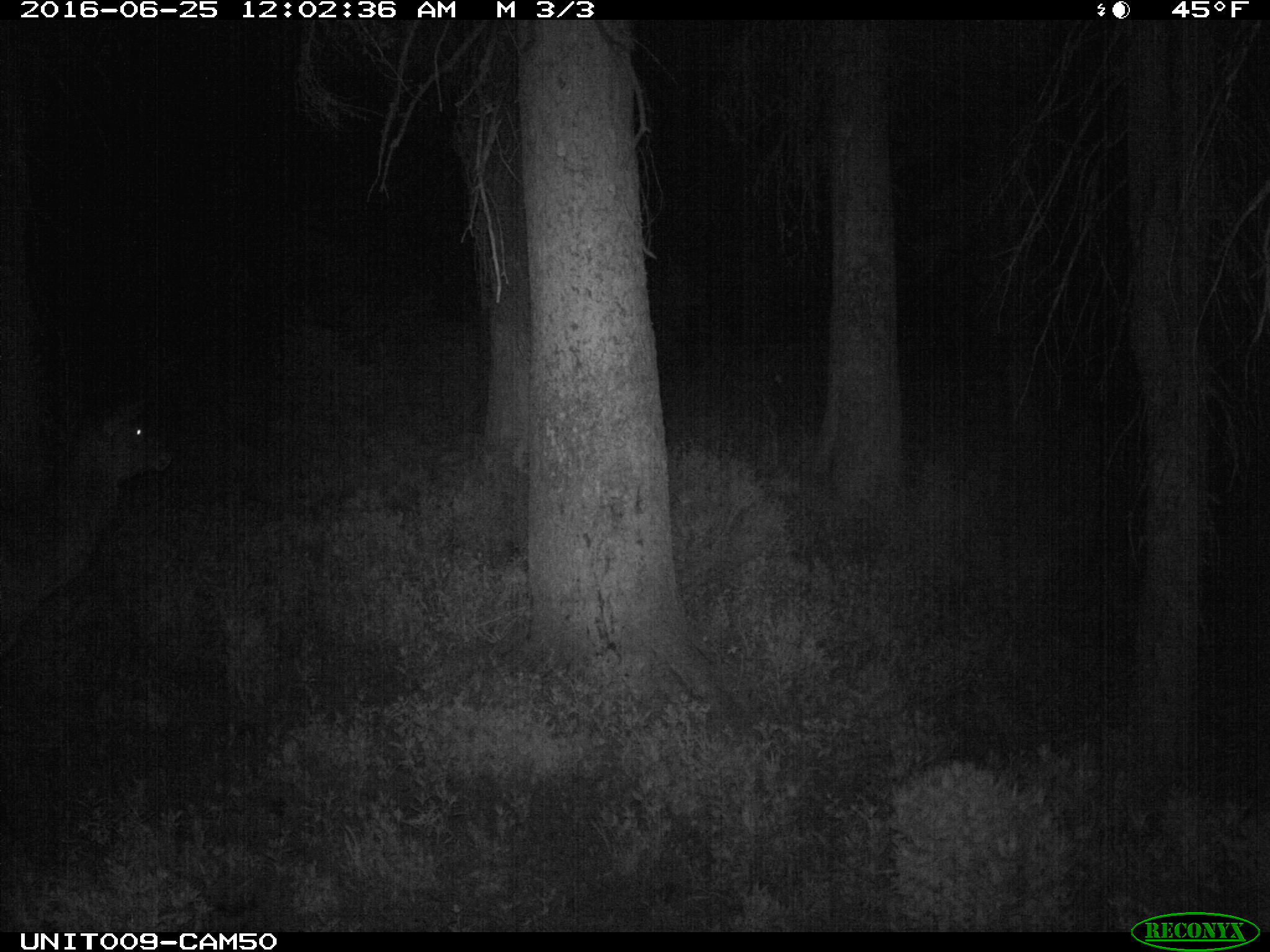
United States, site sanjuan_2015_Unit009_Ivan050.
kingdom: Animalia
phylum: Chordata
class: Mammalia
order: Artiodactyla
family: Cervidae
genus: Cervus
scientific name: Cervus elaphus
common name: red deer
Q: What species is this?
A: Cervus elaphus (red deer).